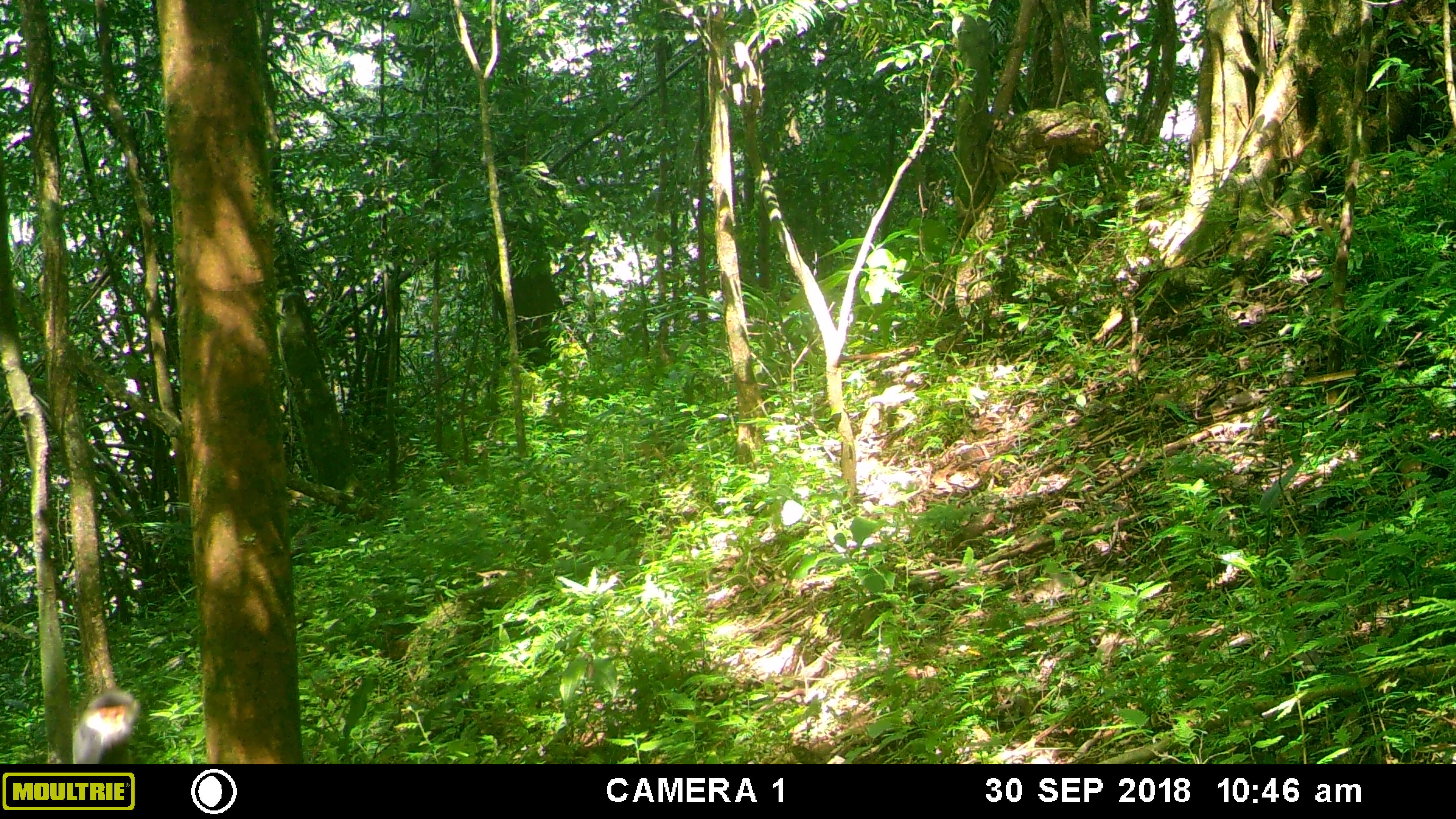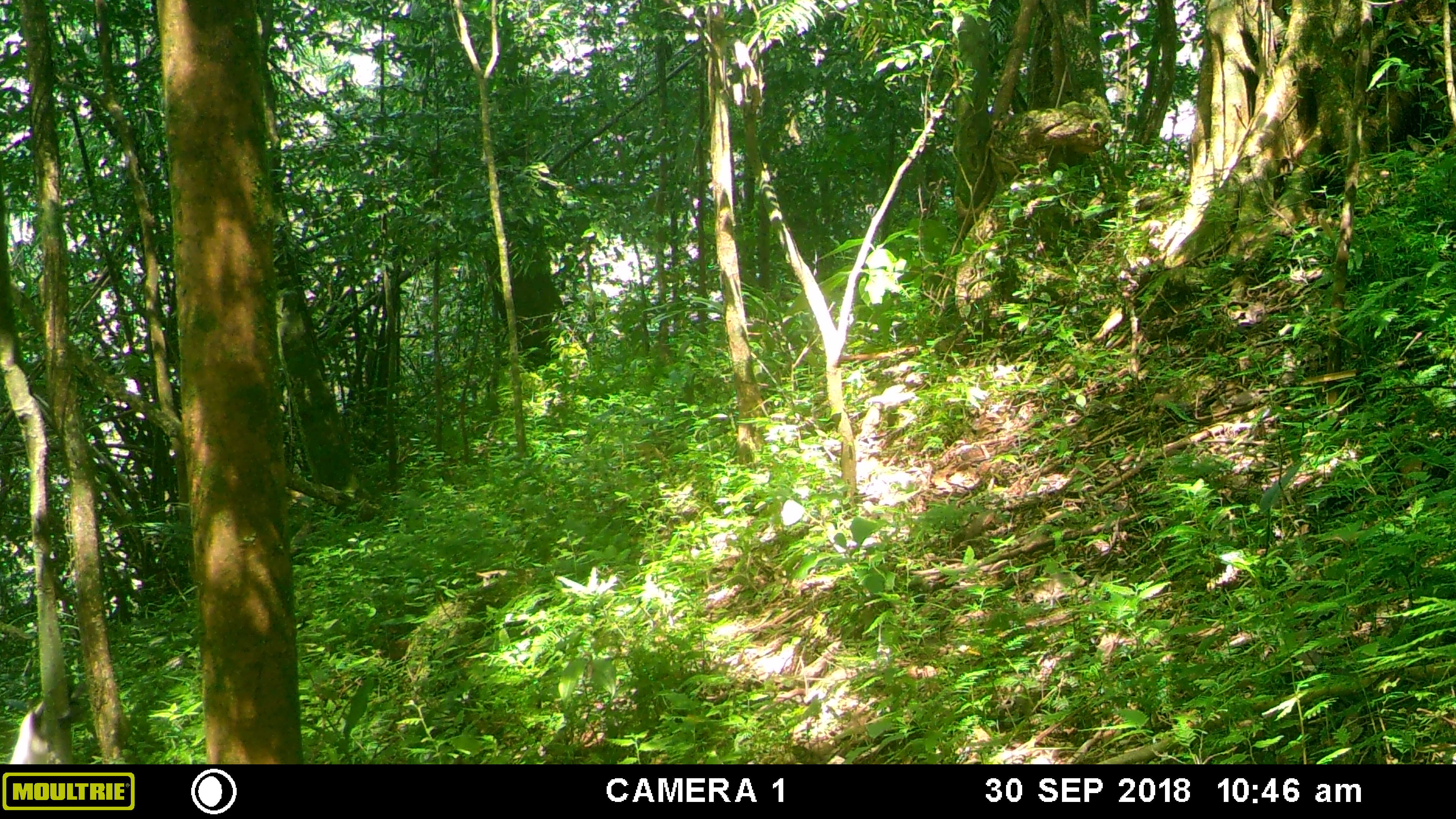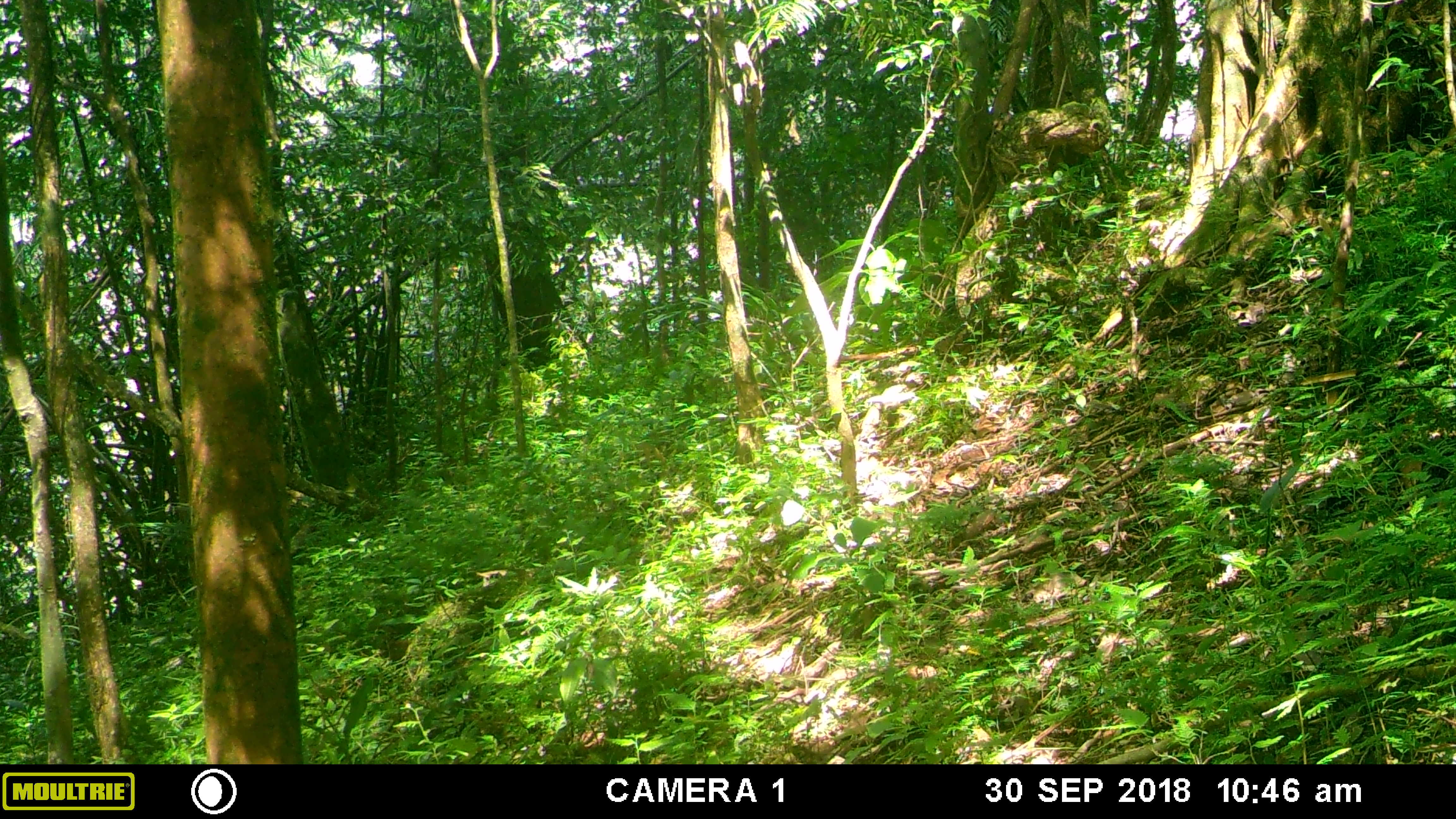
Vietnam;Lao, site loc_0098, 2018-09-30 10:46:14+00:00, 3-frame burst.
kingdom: Animalia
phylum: Chordata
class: Mammalia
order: Primates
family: Cercopithecidae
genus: Pygathrix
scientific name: Pygathrix nemaeus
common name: red-shanked douc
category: red shanked douc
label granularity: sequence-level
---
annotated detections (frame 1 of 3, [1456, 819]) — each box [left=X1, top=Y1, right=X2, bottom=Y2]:
red shanked douc: [left=70, top=691, right=143, bottom=764]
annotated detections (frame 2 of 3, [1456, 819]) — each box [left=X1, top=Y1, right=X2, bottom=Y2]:
red shanked douc: [left=9, top=686, right=81, bottom=764]